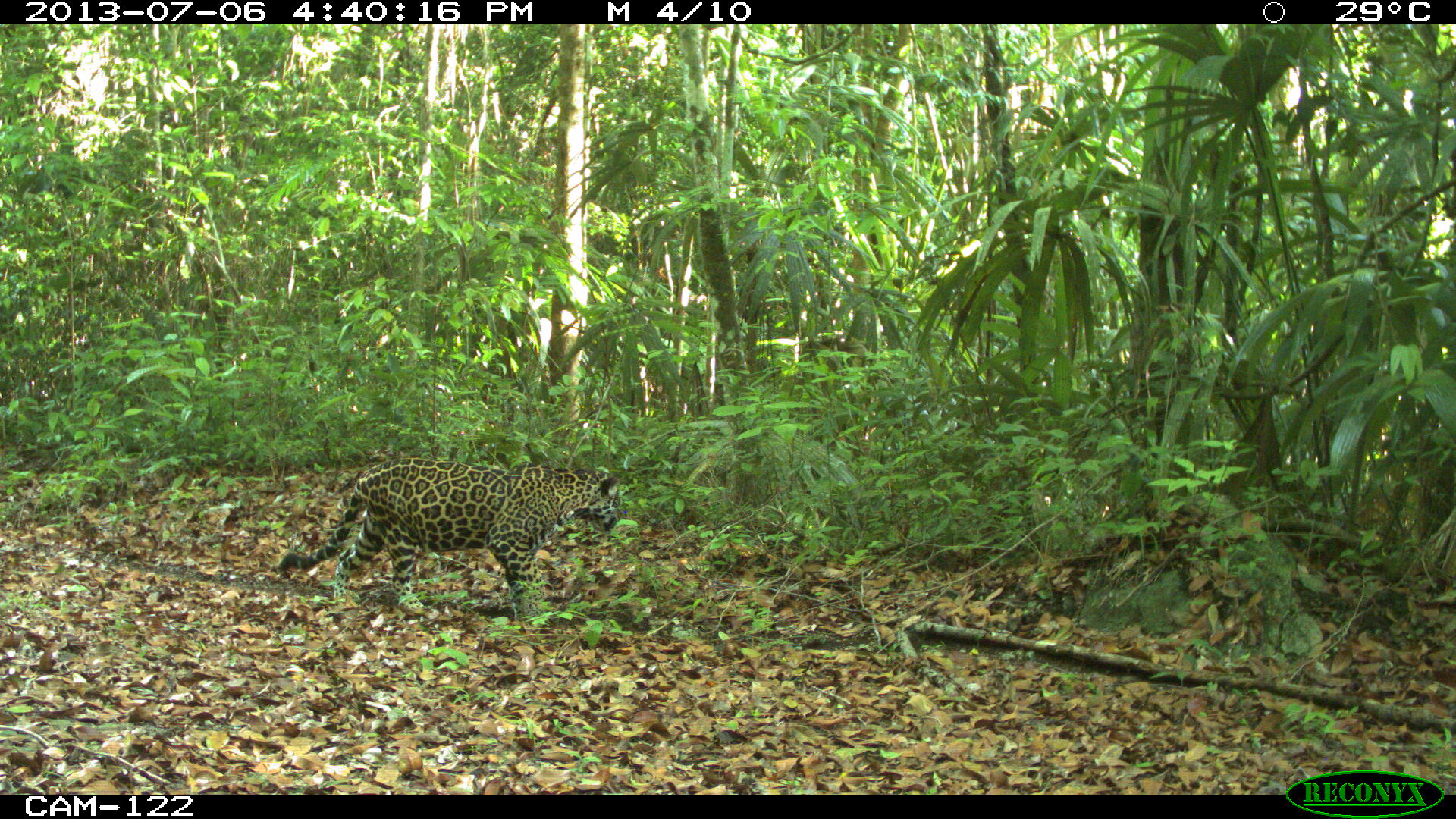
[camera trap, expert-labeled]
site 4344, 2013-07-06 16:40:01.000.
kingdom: Animalia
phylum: Chordata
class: Mammalia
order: Carnivora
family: Felidae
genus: Panthera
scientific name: Panthera onca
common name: jaguar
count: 1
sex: male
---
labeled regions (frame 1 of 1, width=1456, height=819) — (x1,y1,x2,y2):
panthera onca: (276,456,621,617)